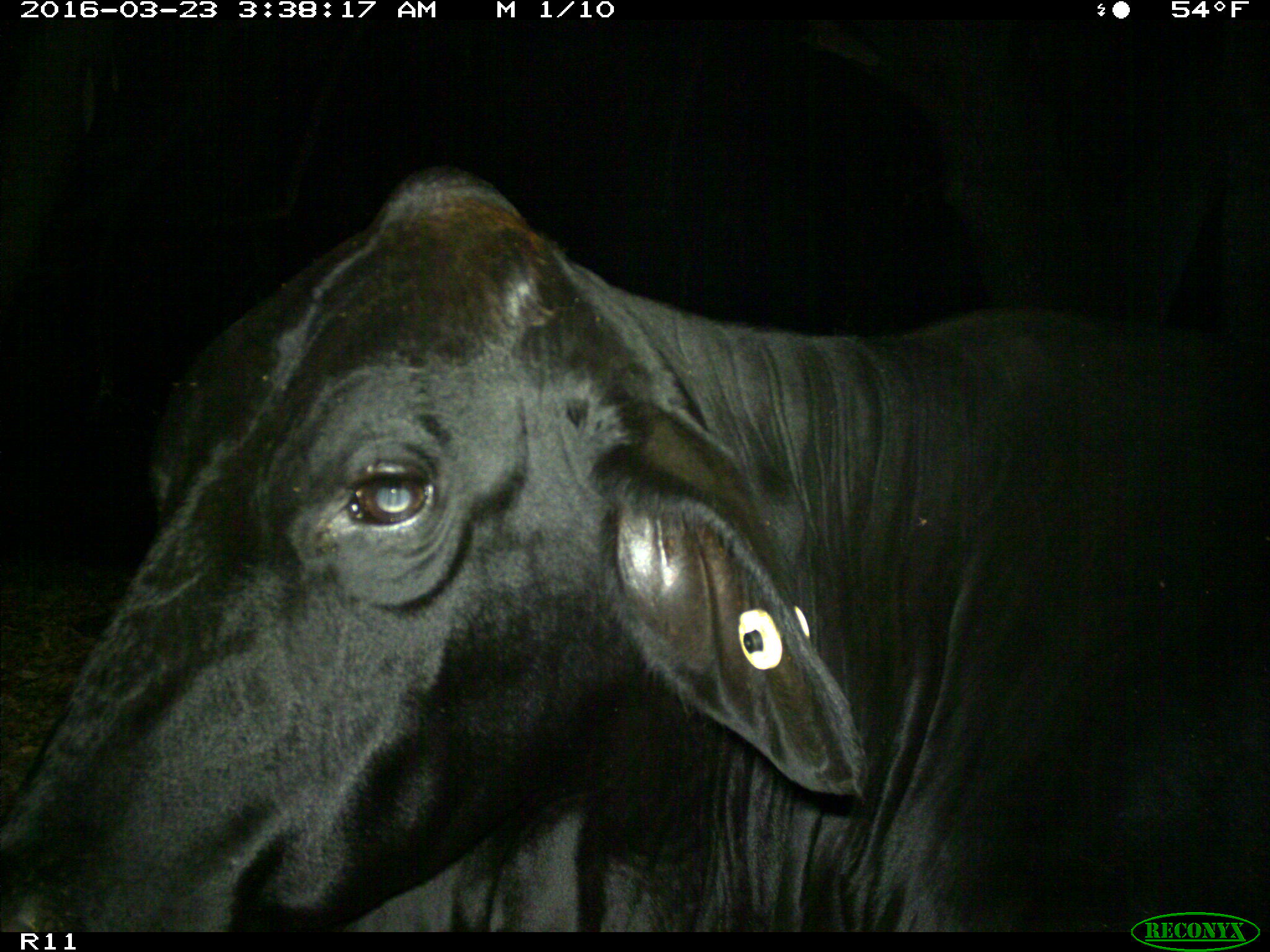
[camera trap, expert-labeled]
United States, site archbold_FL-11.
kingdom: Animalia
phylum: Chordata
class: Mammalia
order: Artiodactyla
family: Bovidae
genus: Bos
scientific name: Bos taurus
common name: domestic cow